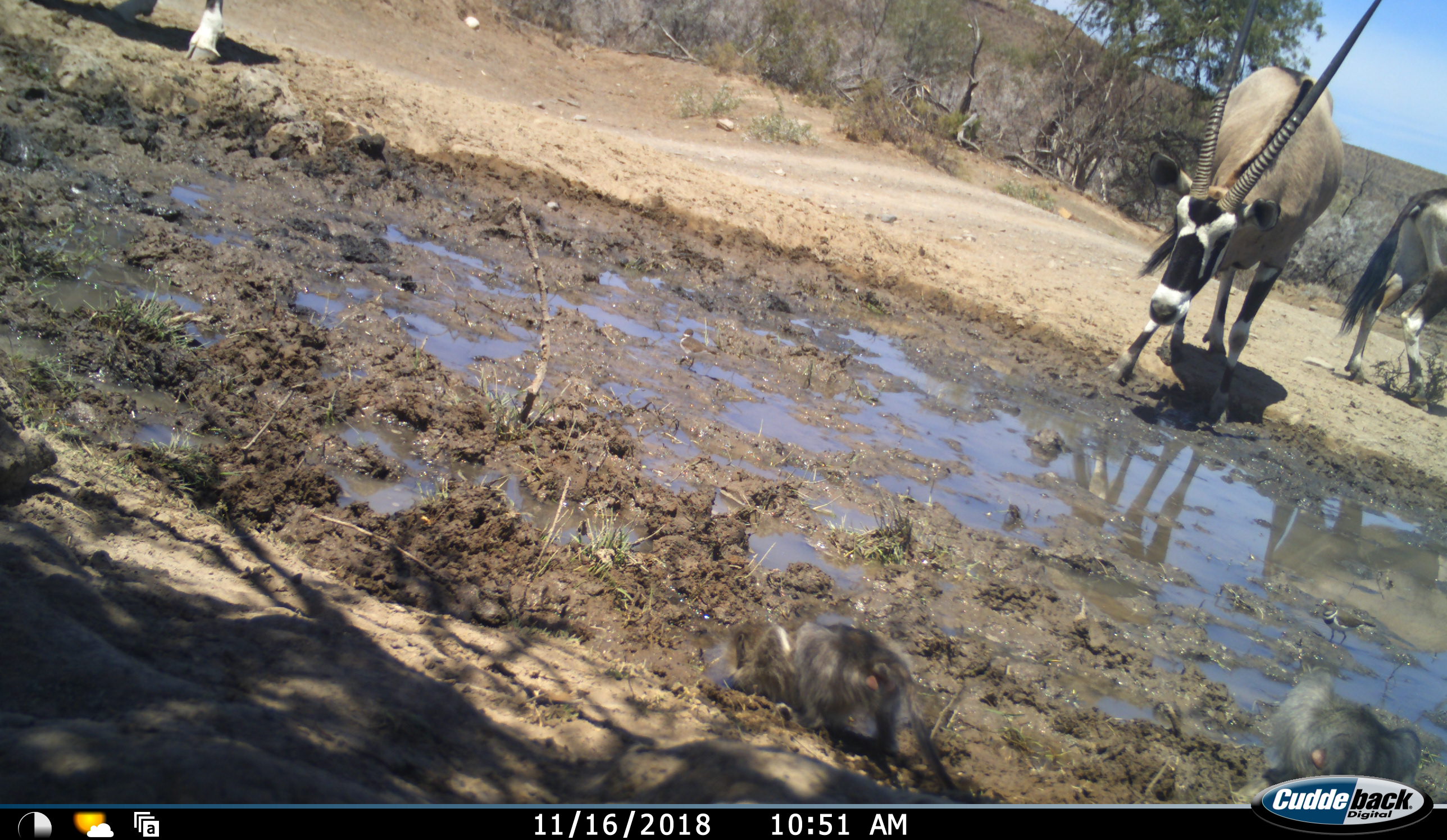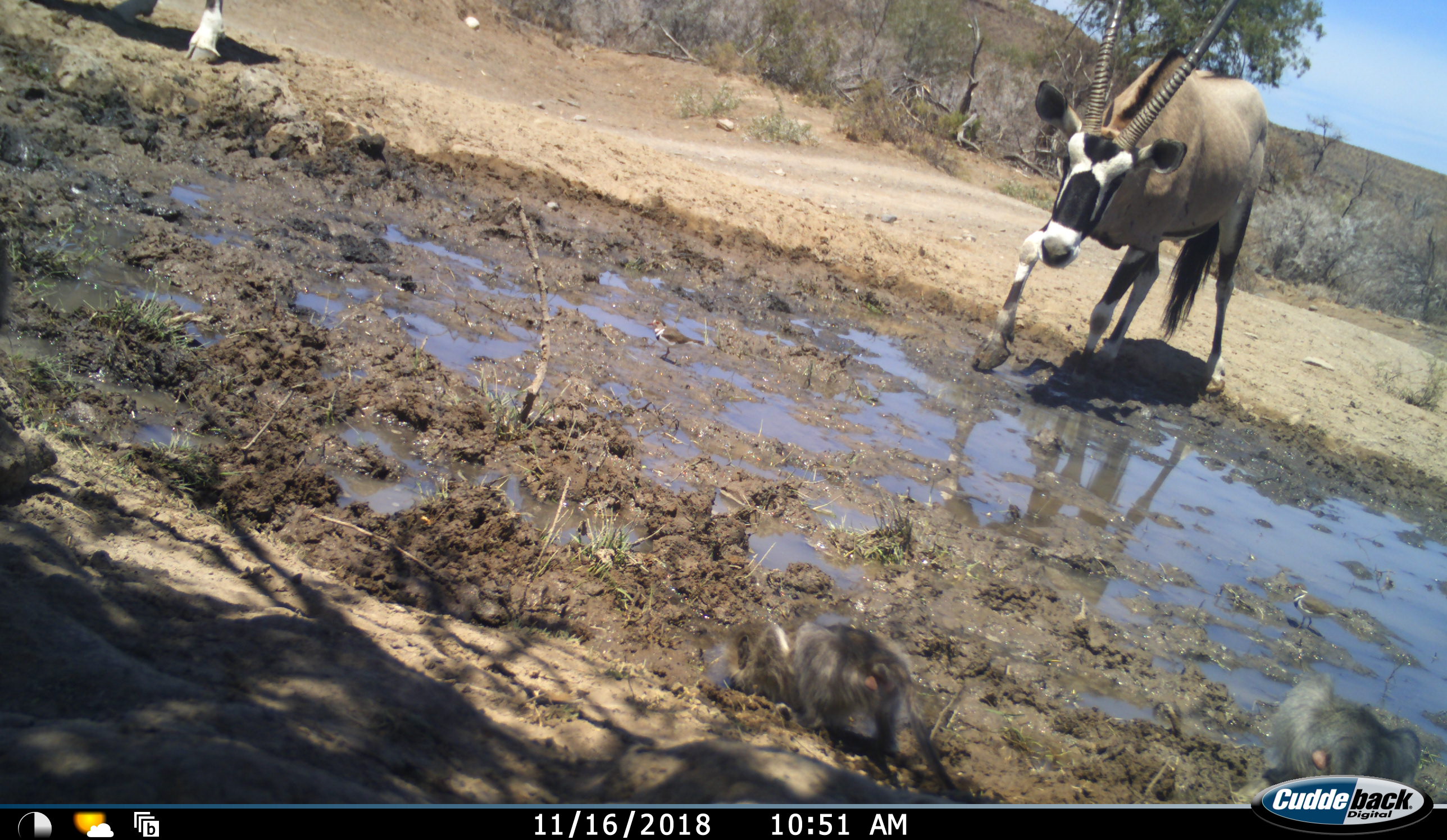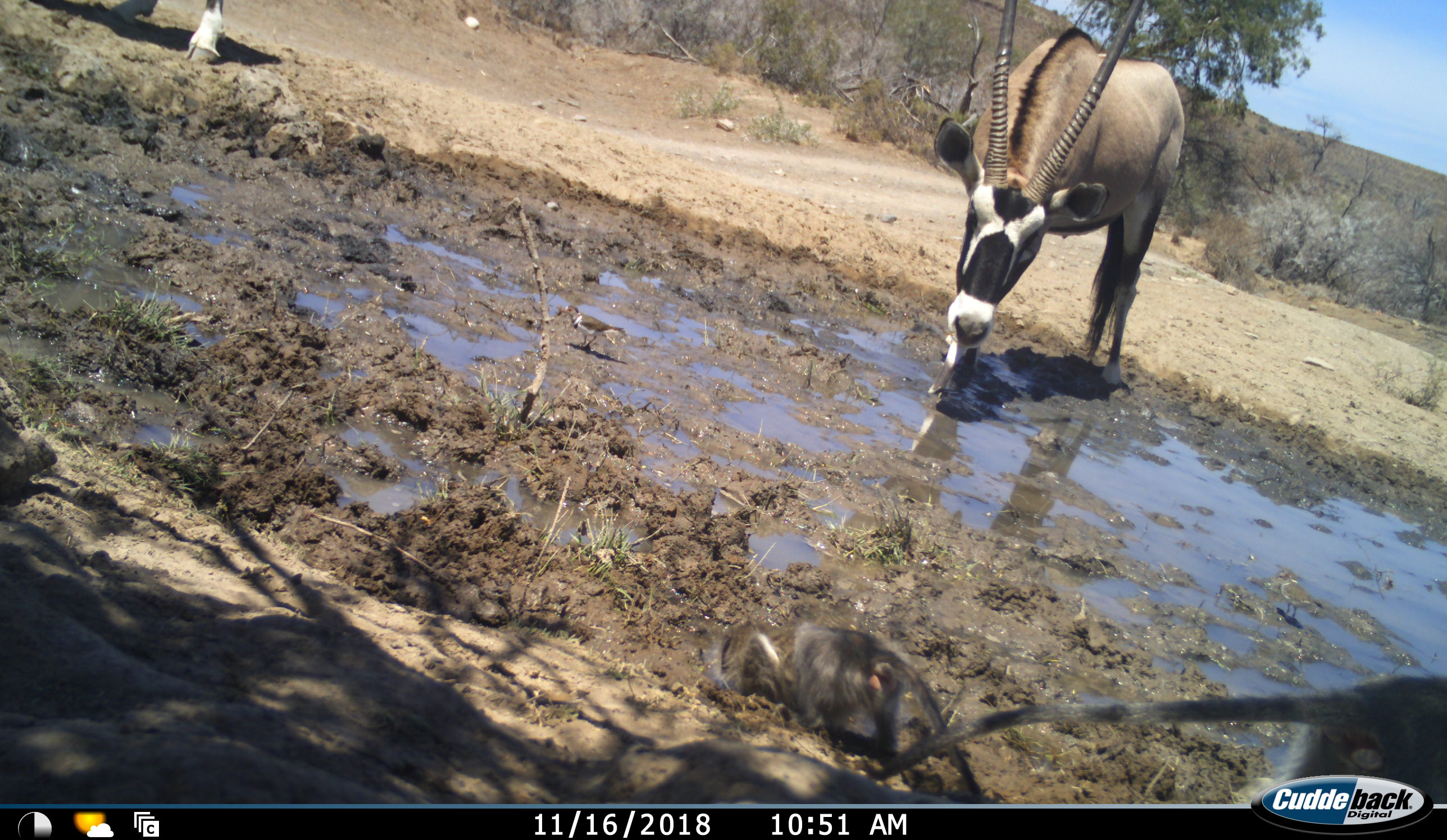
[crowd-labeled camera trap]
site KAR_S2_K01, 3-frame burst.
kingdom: Animalia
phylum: Chordata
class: Mammalia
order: Artiodactyla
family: Bovidae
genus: Oryx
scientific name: Oryx gazella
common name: gemsbok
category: oryx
Oryx (gemsbok) (Oryx gazella), count 3. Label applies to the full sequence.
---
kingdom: Animalia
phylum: Chordata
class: Mammalia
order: Primates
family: Cercopithecidae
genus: Chlorocebus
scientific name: Chlorocebus pygerythrus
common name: vervet monkey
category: monkeyvervet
Monkeyvervet (vervet monkey) (Chlorocebus pygerythrus), count 2. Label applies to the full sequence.